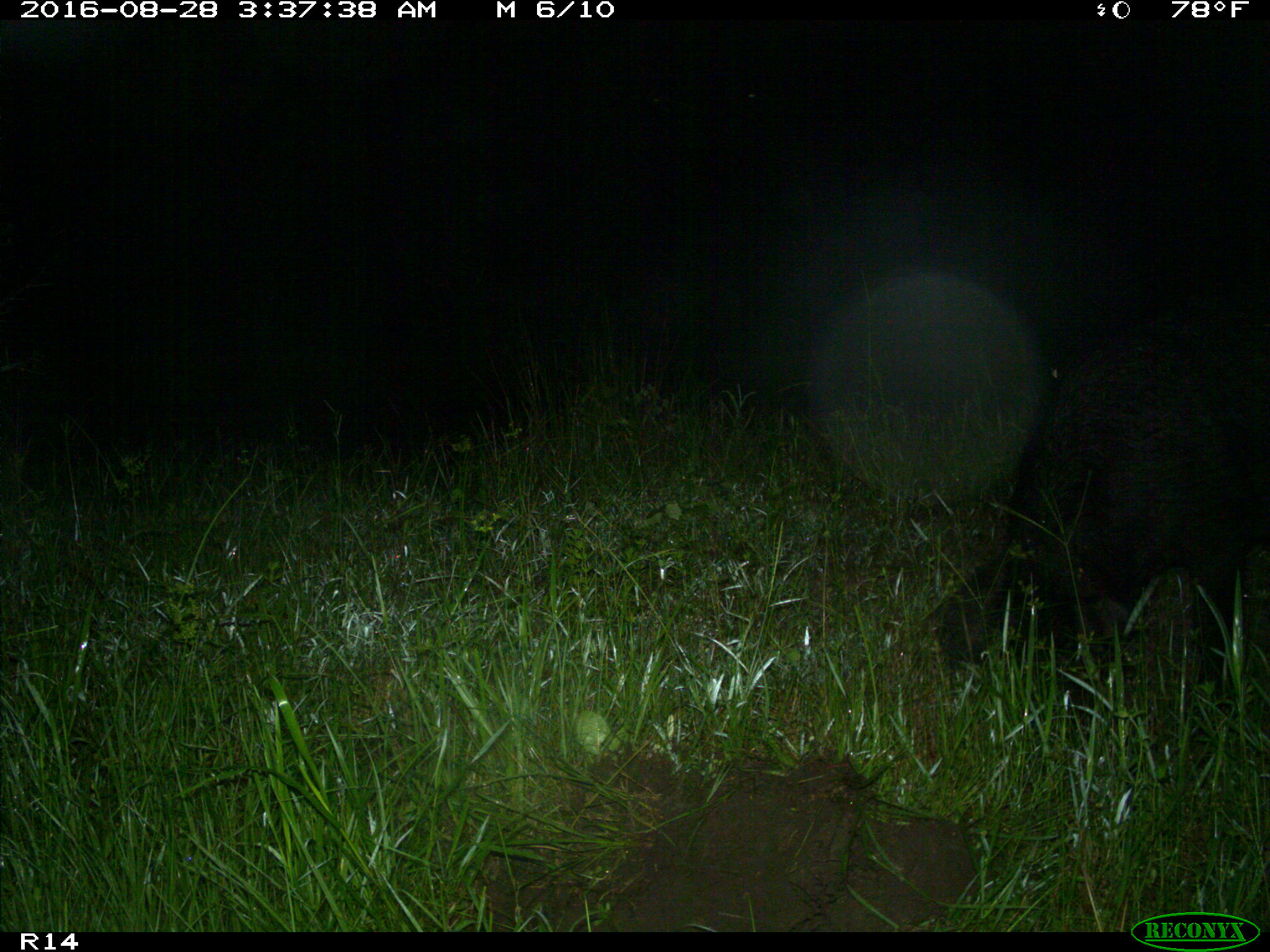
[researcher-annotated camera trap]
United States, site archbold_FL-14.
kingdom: Animalia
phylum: Chordata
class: Mammalia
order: Artiodactyla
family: Suidae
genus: Sus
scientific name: Sus scrofa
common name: wild boar